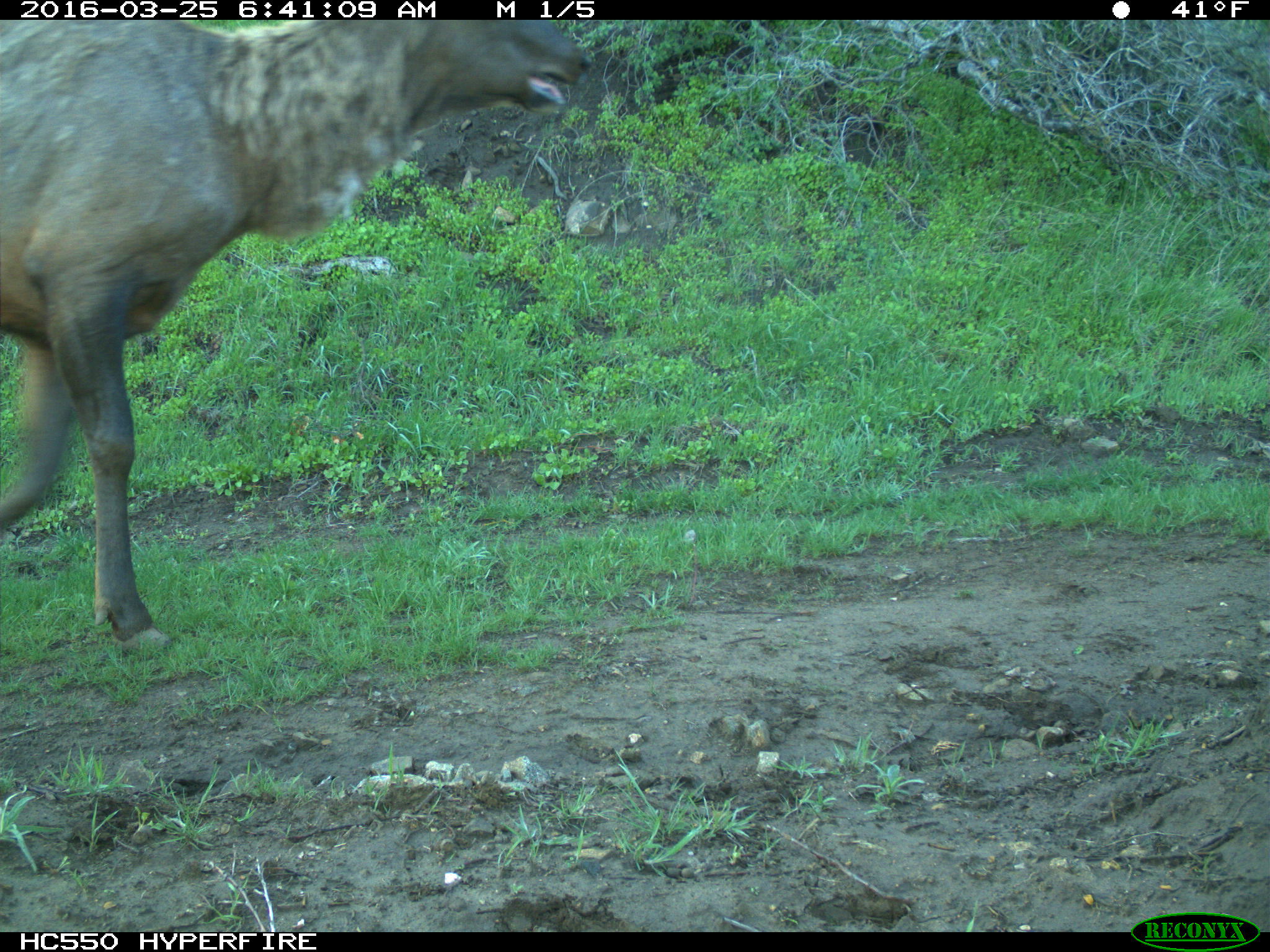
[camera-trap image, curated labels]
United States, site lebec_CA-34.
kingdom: Animalia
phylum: Chordata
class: Mammalia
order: Artiodactyla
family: Cervidae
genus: Cervus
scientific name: Cervus canadensis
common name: elk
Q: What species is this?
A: Cervus canadensis (elk).